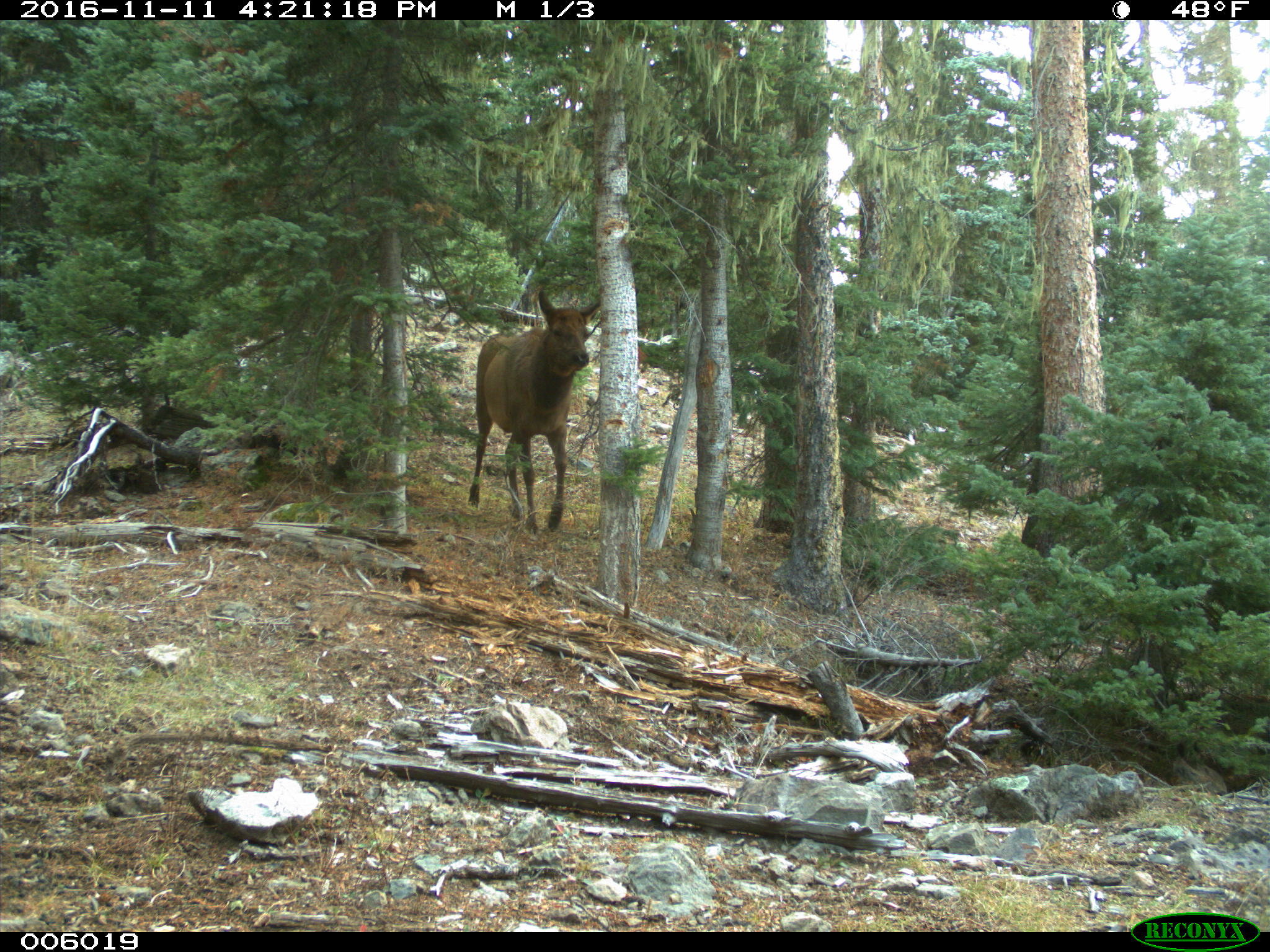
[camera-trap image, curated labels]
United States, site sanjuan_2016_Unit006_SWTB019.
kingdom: Animalia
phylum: Chordata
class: Mammalia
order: Artiodactyla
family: Cervidae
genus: Cervus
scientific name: Cervus elaphus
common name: red deer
Cervus elaphus (red deer).